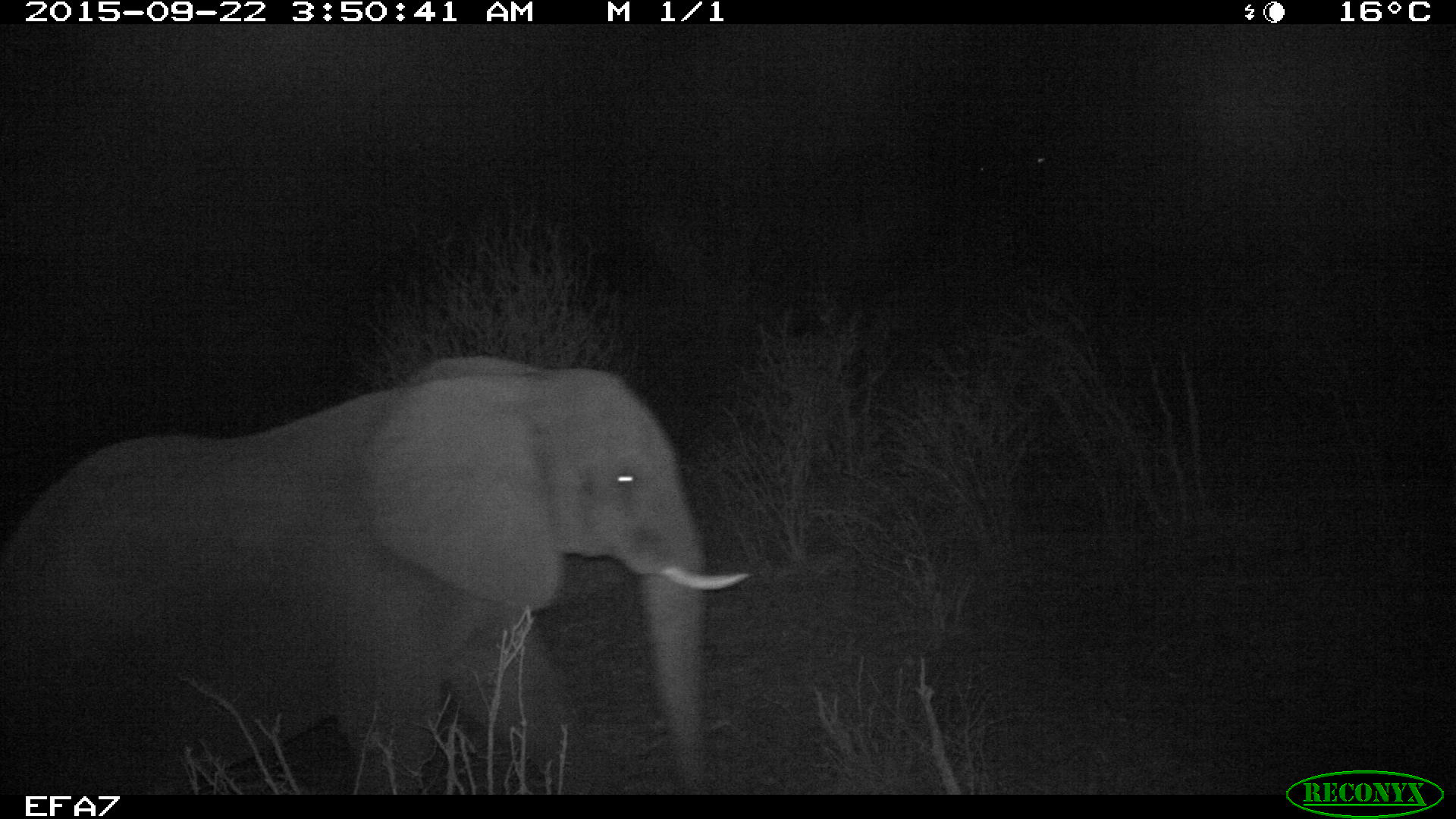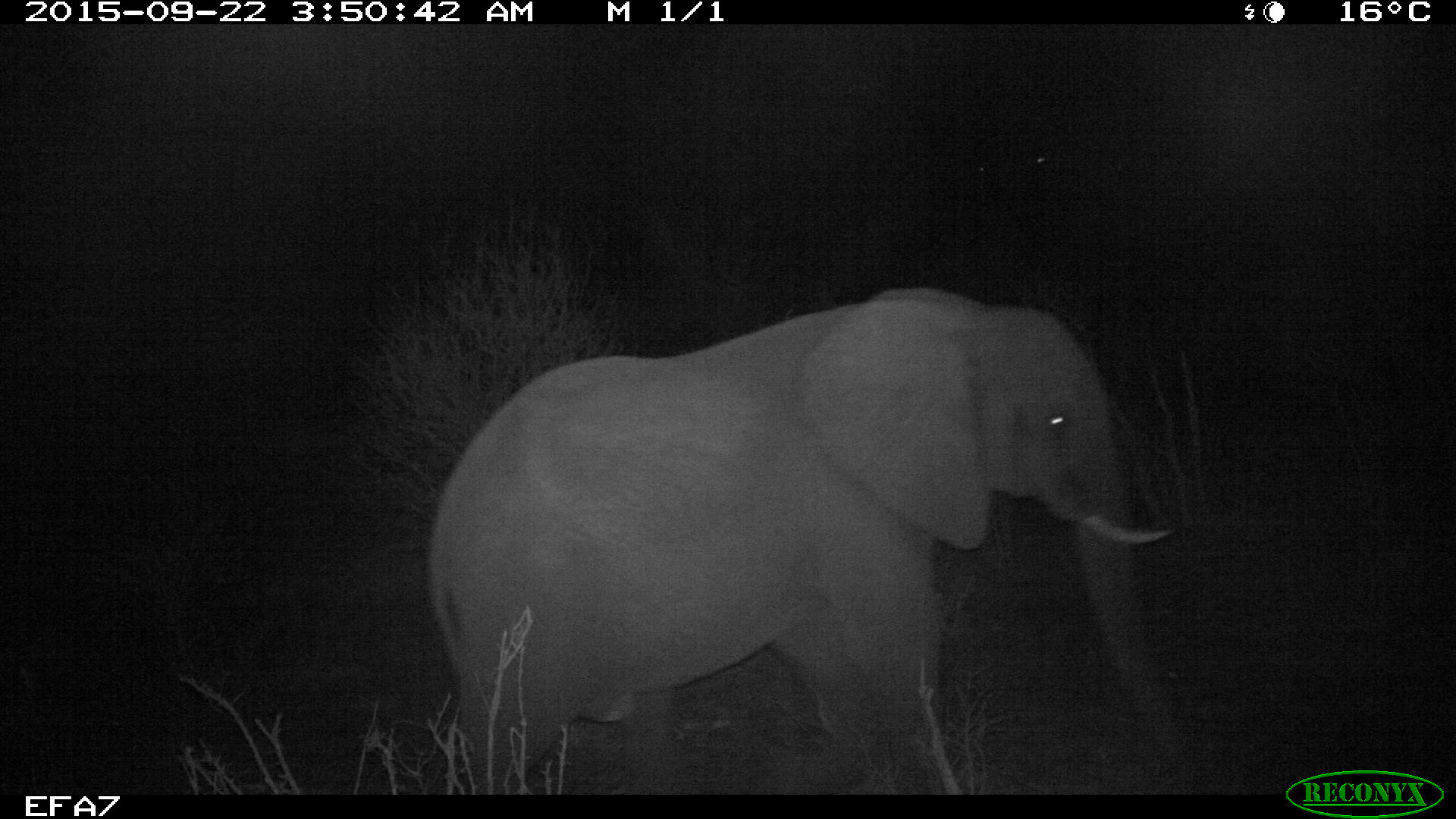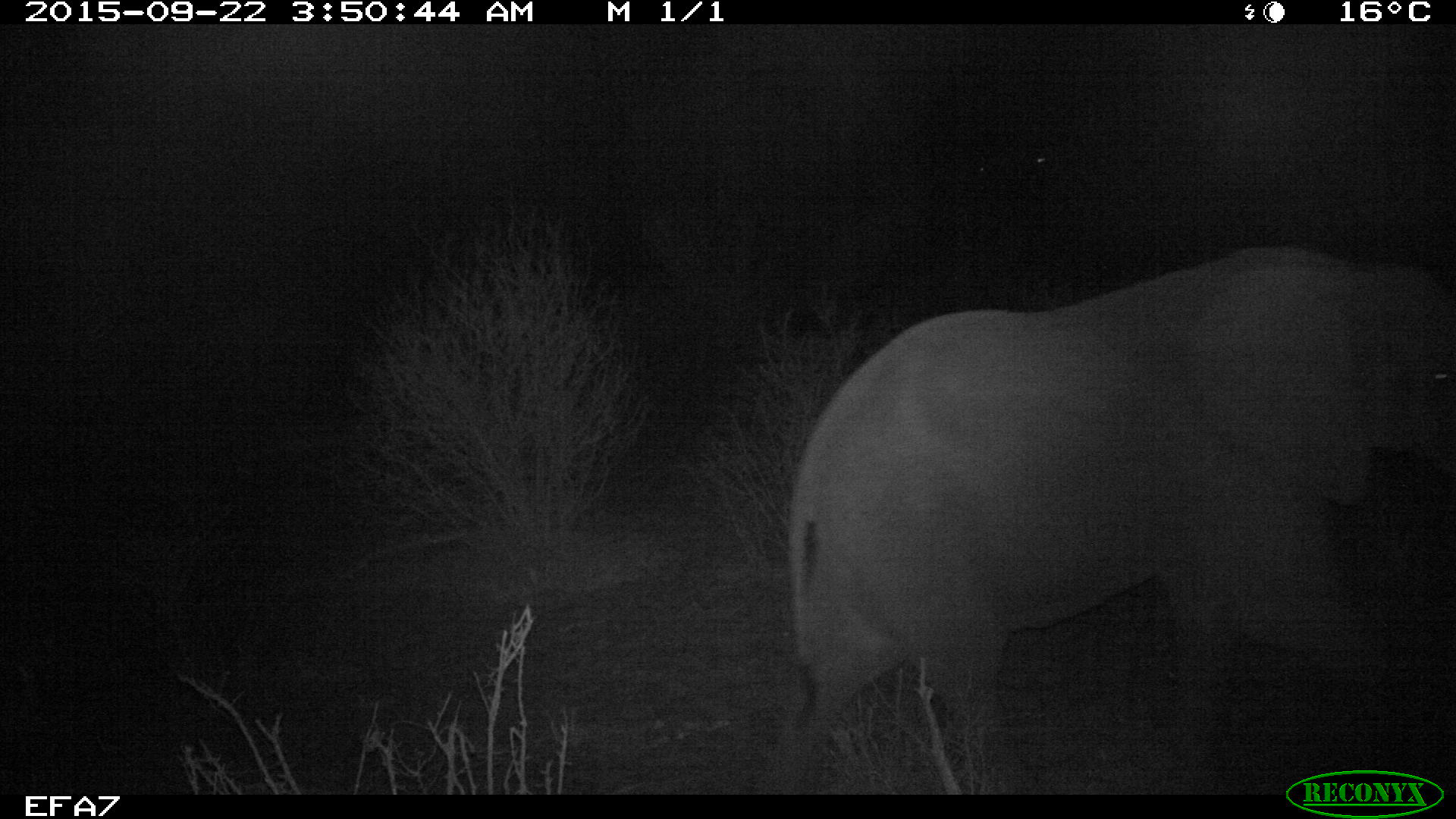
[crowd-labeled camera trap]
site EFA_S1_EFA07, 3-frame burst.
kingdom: Animalia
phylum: Chordata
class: Mammalia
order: Proboscidea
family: Elephantidae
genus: Loxodonta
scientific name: Loxodonta africana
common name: african bush elephant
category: elephant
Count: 1.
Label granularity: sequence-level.